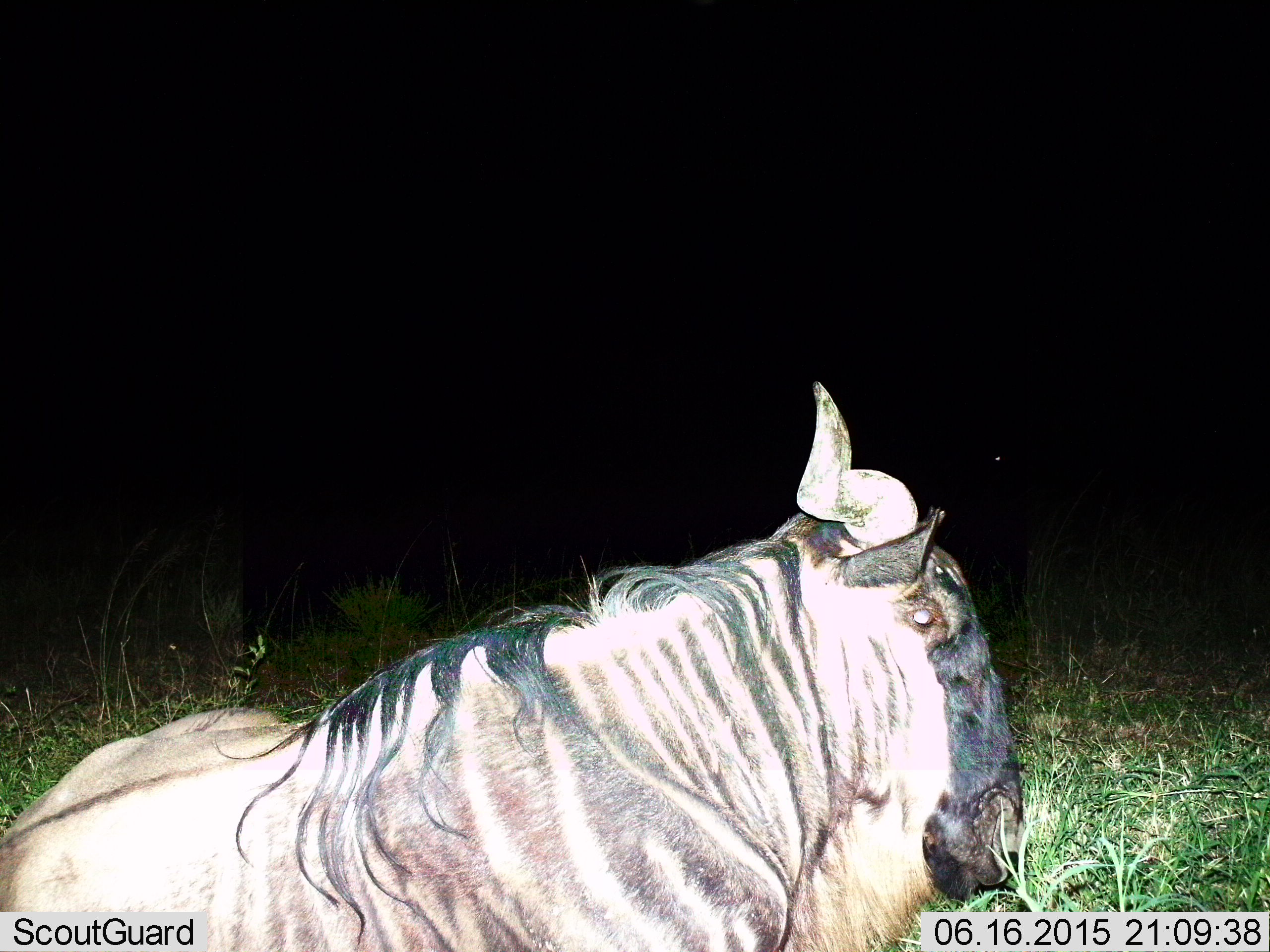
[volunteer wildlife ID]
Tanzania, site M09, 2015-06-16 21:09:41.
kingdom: Animalia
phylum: Chordata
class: Mammalia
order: Artiodactyla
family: Bovidae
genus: Connochaetes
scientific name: Connochaetes taurinus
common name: blue wildebeest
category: wildebeest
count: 1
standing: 0%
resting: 100%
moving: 0%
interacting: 0%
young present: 0%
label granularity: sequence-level